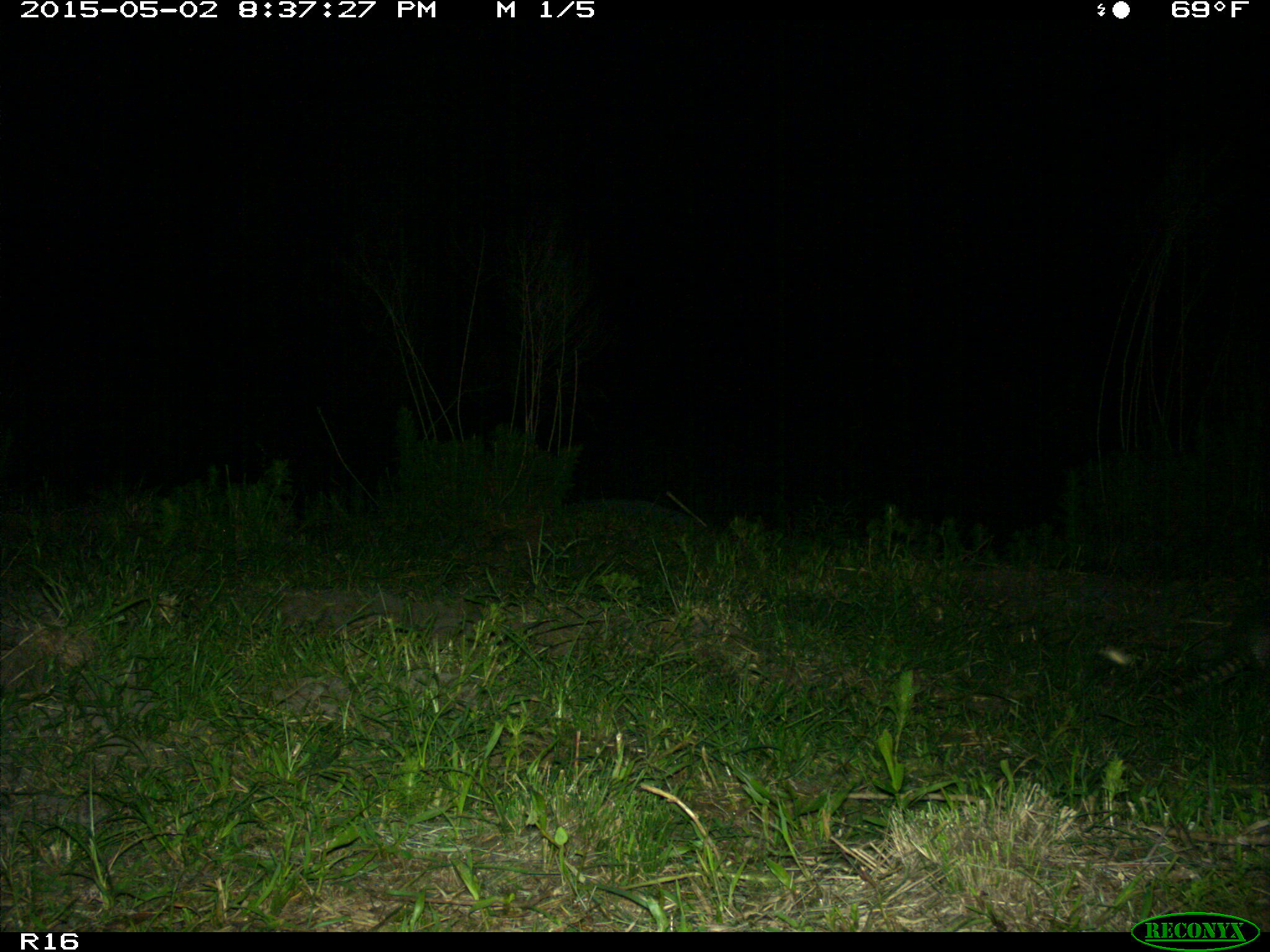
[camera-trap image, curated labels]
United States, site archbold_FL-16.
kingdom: Animalia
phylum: Chordata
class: Mammalia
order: Cingulata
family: Dasypodidae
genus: Dasypus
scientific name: Dasypus novemcinctus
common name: nine-banded armadillo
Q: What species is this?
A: Dasypus novemcinctus (nine-banded armadillo).